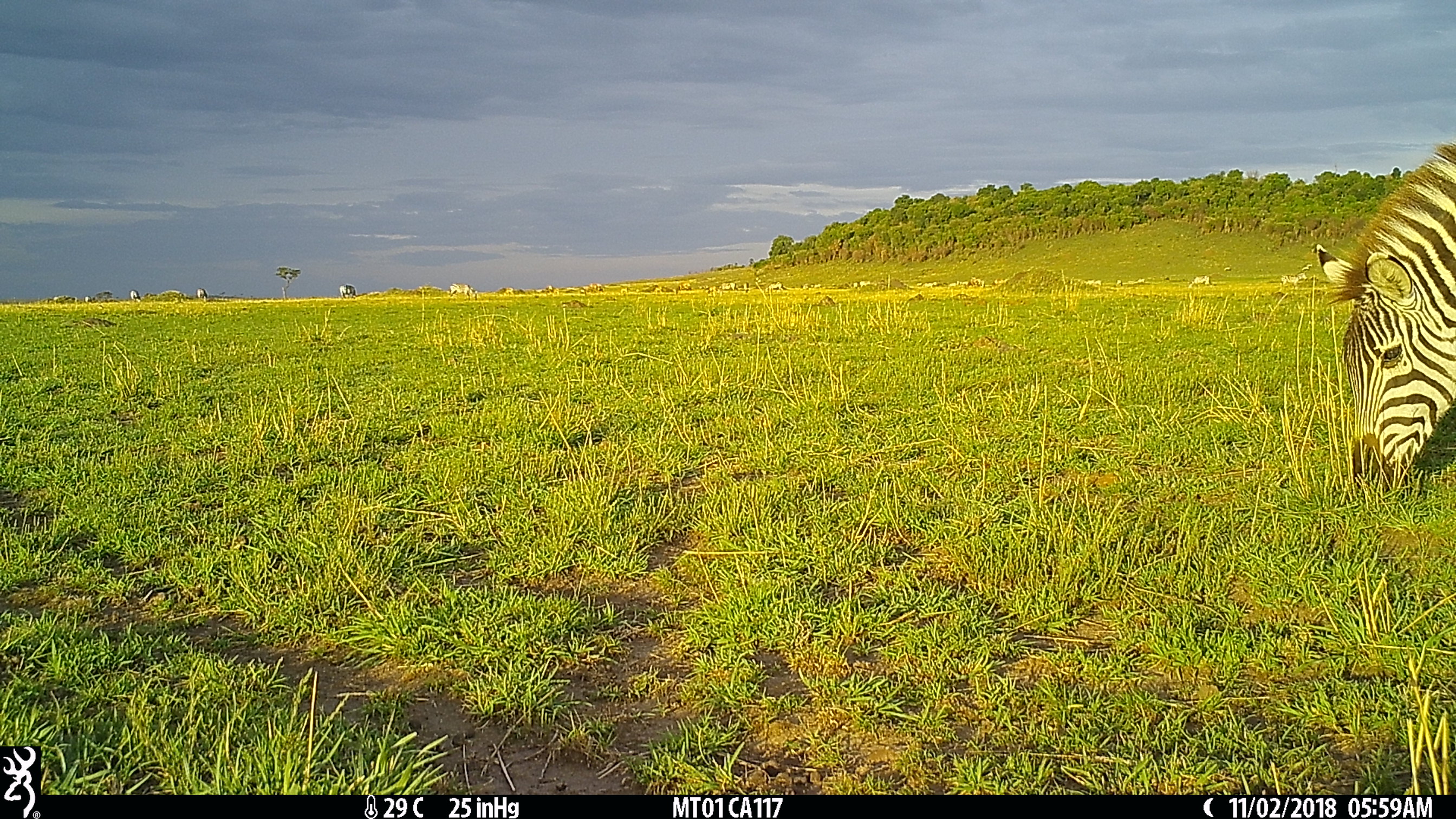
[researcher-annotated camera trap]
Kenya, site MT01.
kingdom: Animalia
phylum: Chordata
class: Mammalia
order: Perissodactyla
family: Equidae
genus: Equus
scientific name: Equus quagga burchellii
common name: burchell's zebra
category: zebra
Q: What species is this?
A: Zebra (burchell's zebra) (Equus quagga burchellii).